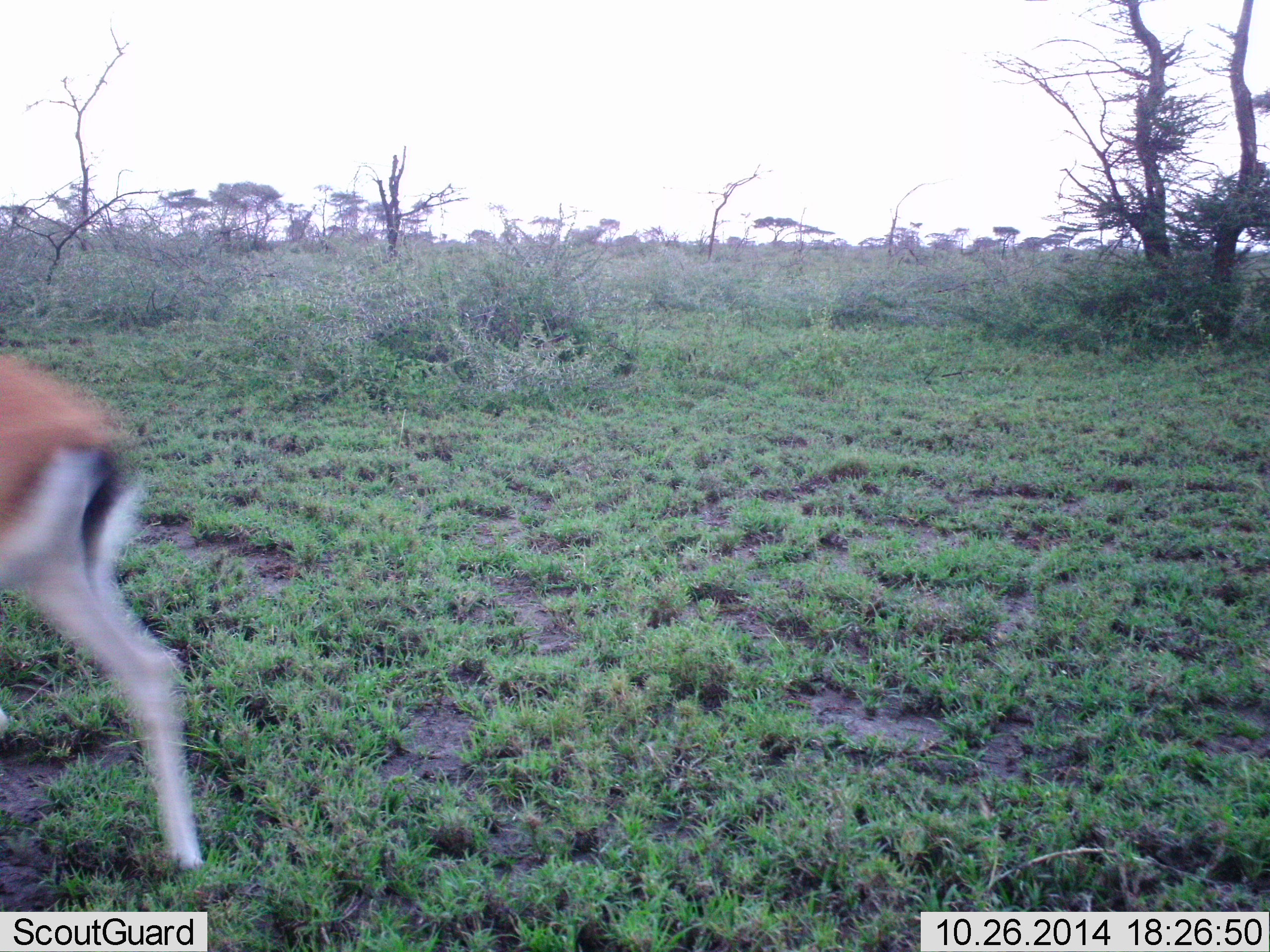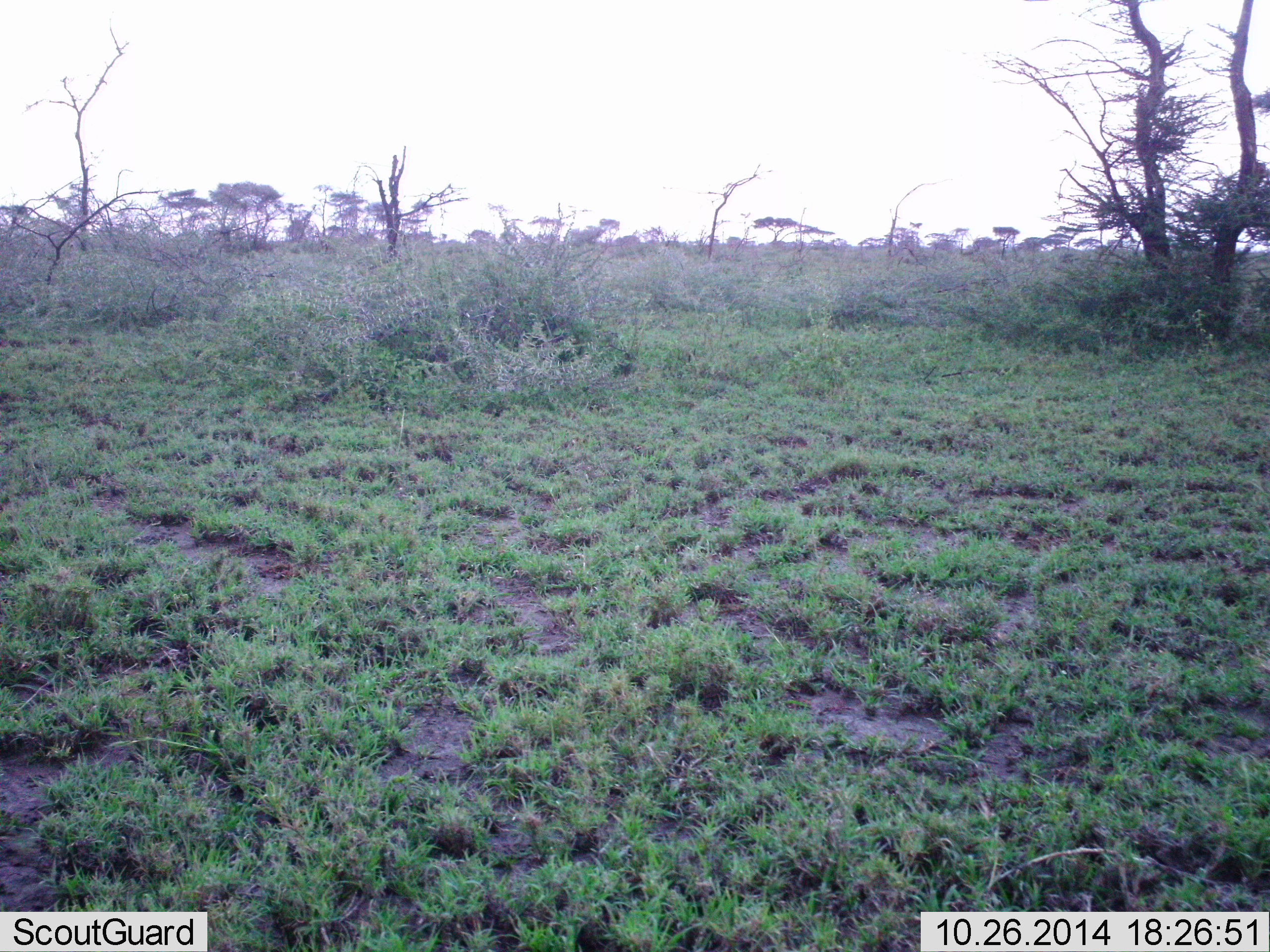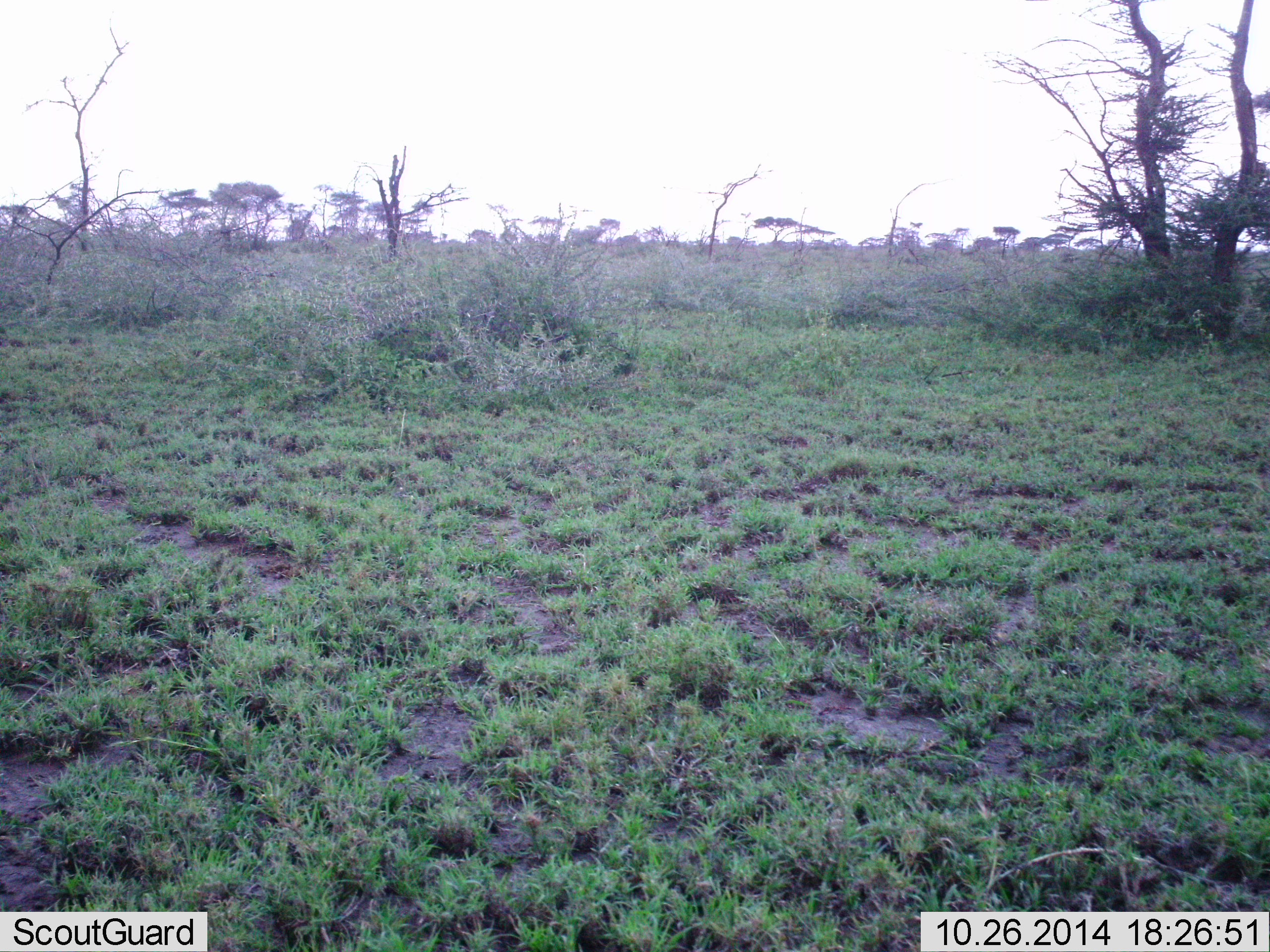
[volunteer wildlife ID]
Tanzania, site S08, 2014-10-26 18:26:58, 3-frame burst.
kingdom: Animalia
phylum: Chordata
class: Mammalia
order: Artiodactyla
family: Bovidae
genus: Eudorcas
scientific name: Eudorcas thomsonii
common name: thomson's gazelle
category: gazellethomsons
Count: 1.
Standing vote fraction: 10%.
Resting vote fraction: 0%.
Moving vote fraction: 100%.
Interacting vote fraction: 0%.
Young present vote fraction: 0%.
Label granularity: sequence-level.